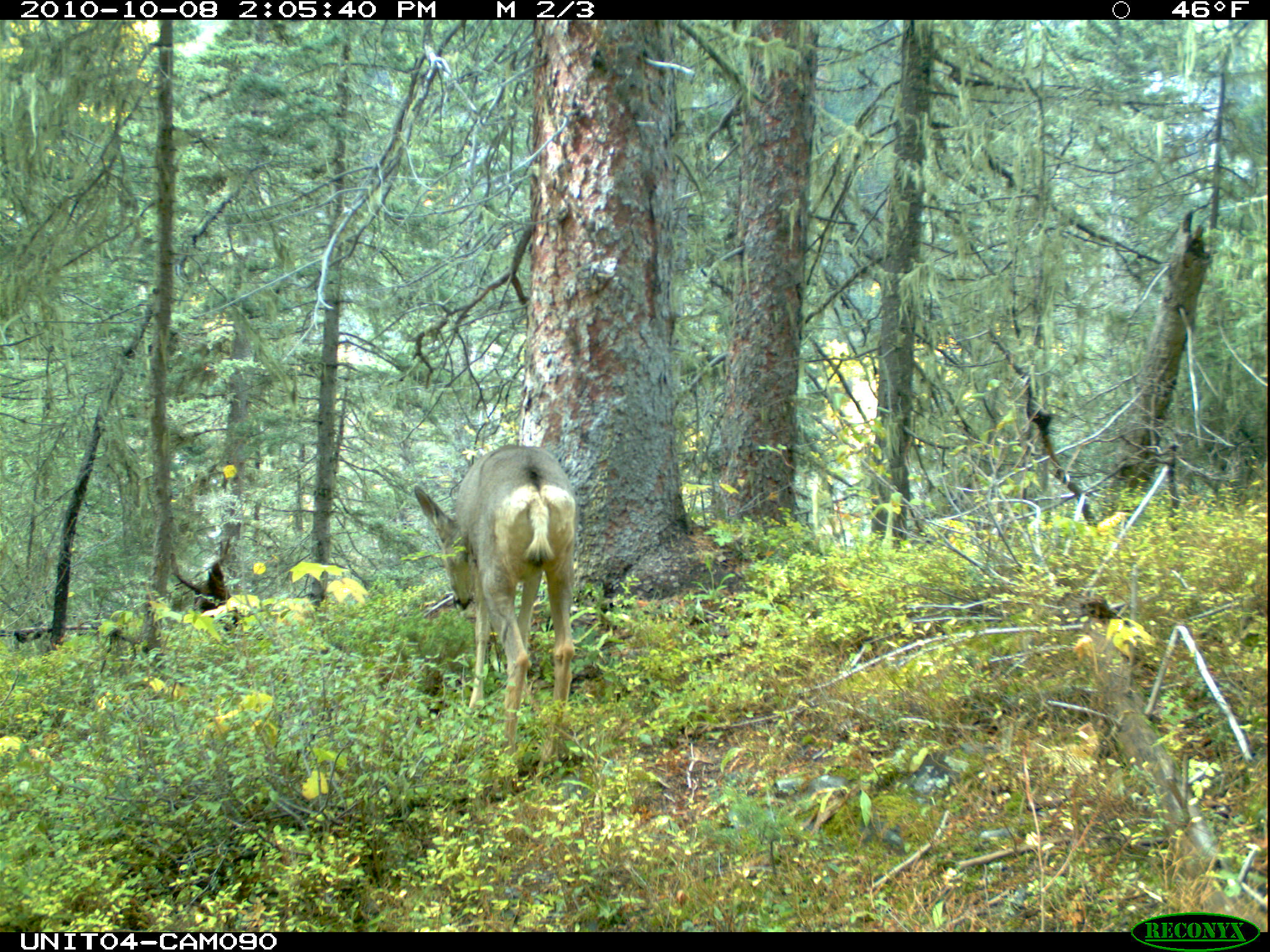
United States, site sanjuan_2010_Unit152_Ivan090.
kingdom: Animalia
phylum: Chordata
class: Mammalia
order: Artiodactyla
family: Cervidae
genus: Odocoileus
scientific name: Odocoileus hemionus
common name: mule deer